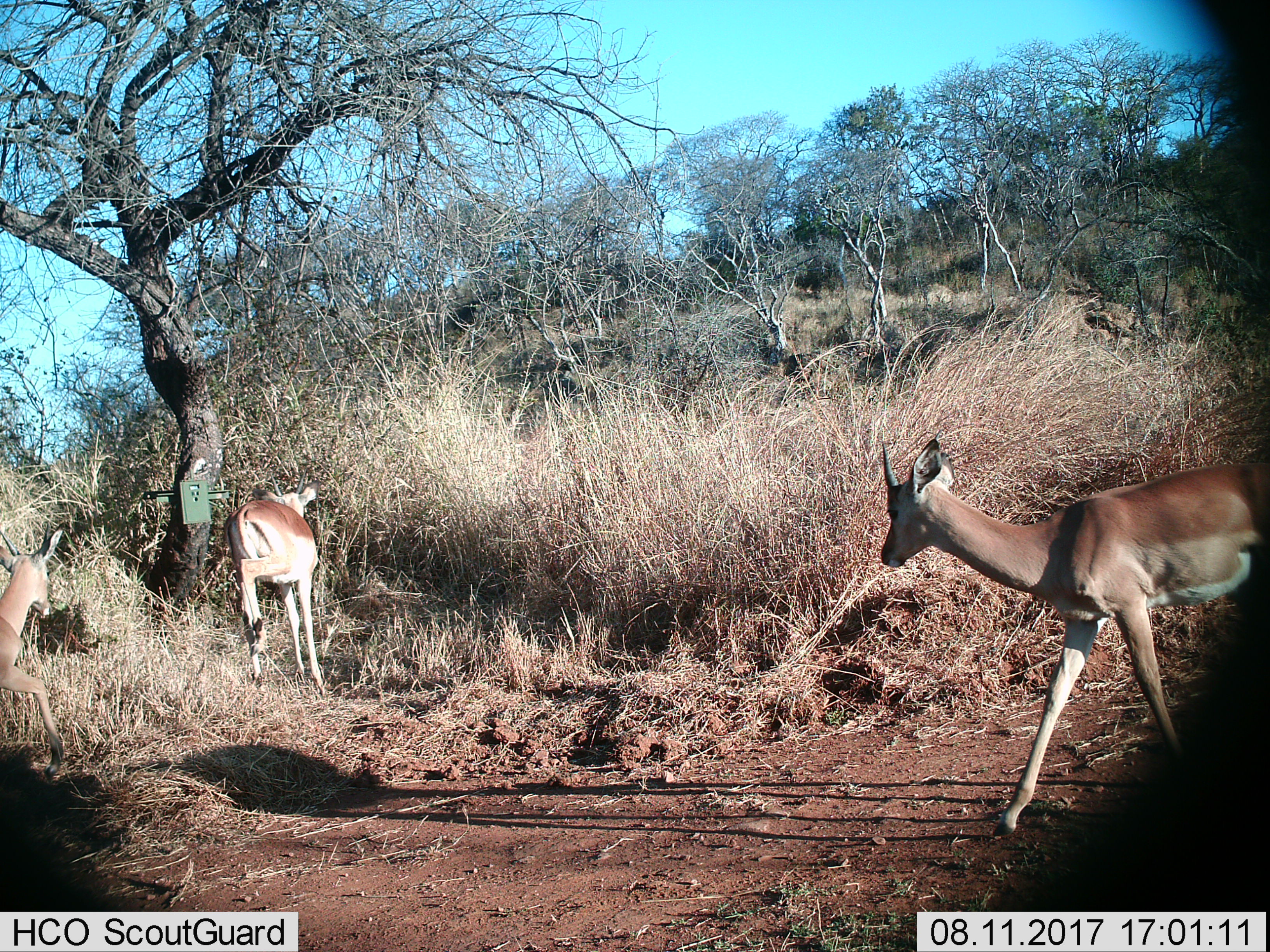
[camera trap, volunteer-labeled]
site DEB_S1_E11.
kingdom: Animalia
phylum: Chordata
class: Mammalia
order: Artiodactyla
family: Bovidae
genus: Aepyceros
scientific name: Aepyceros melampus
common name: impala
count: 3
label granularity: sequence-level